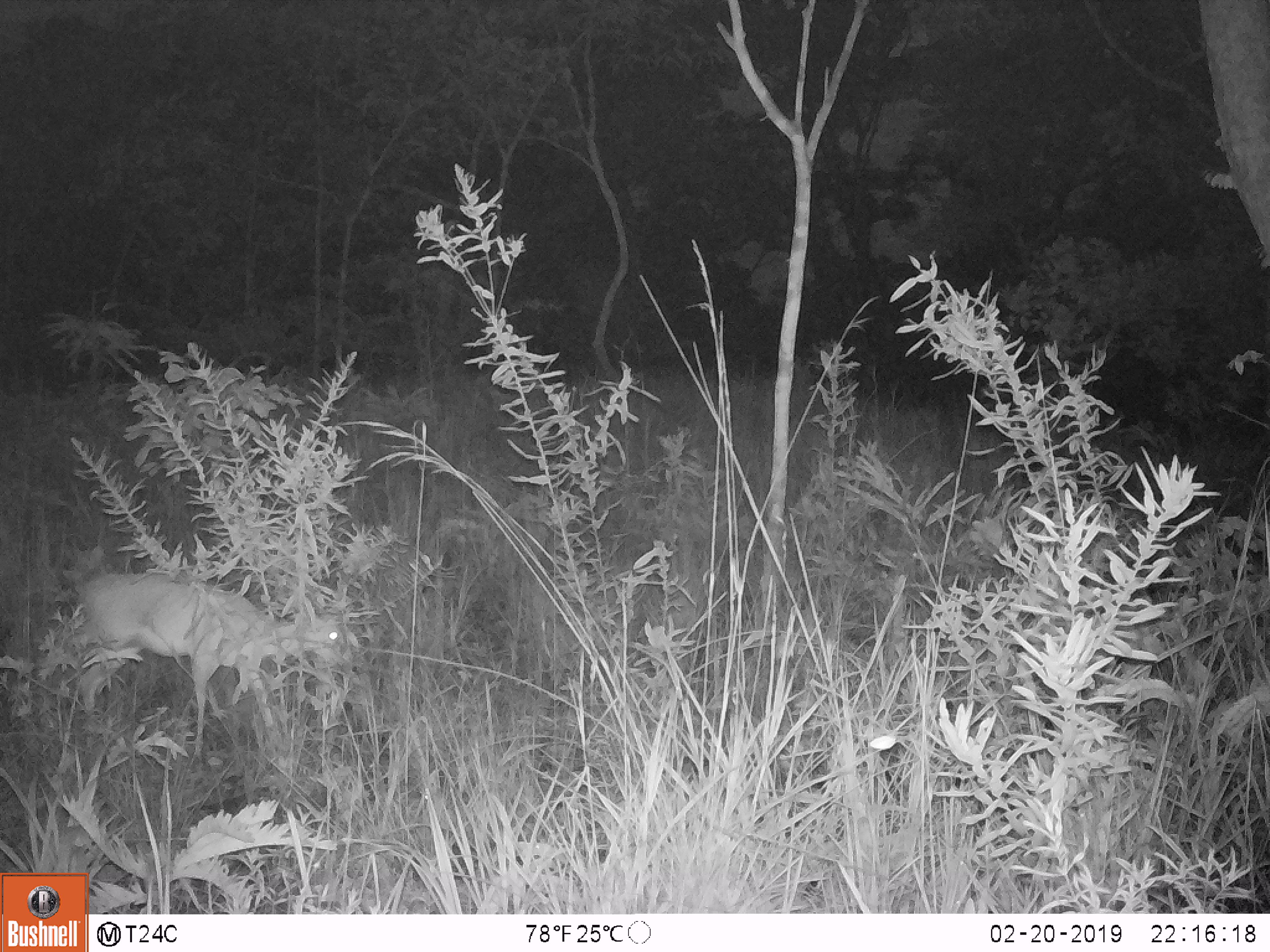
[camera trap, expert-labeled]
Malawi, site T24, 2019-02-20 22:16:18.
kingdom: Animalia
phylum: Chordata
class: Mammalia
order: Artiodactyla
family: Bovidae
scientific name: Antilopinae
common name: small antelope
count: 1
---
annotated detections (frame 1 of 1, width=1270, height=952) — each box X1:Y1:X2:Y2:
small antelope: 42:563:373:731